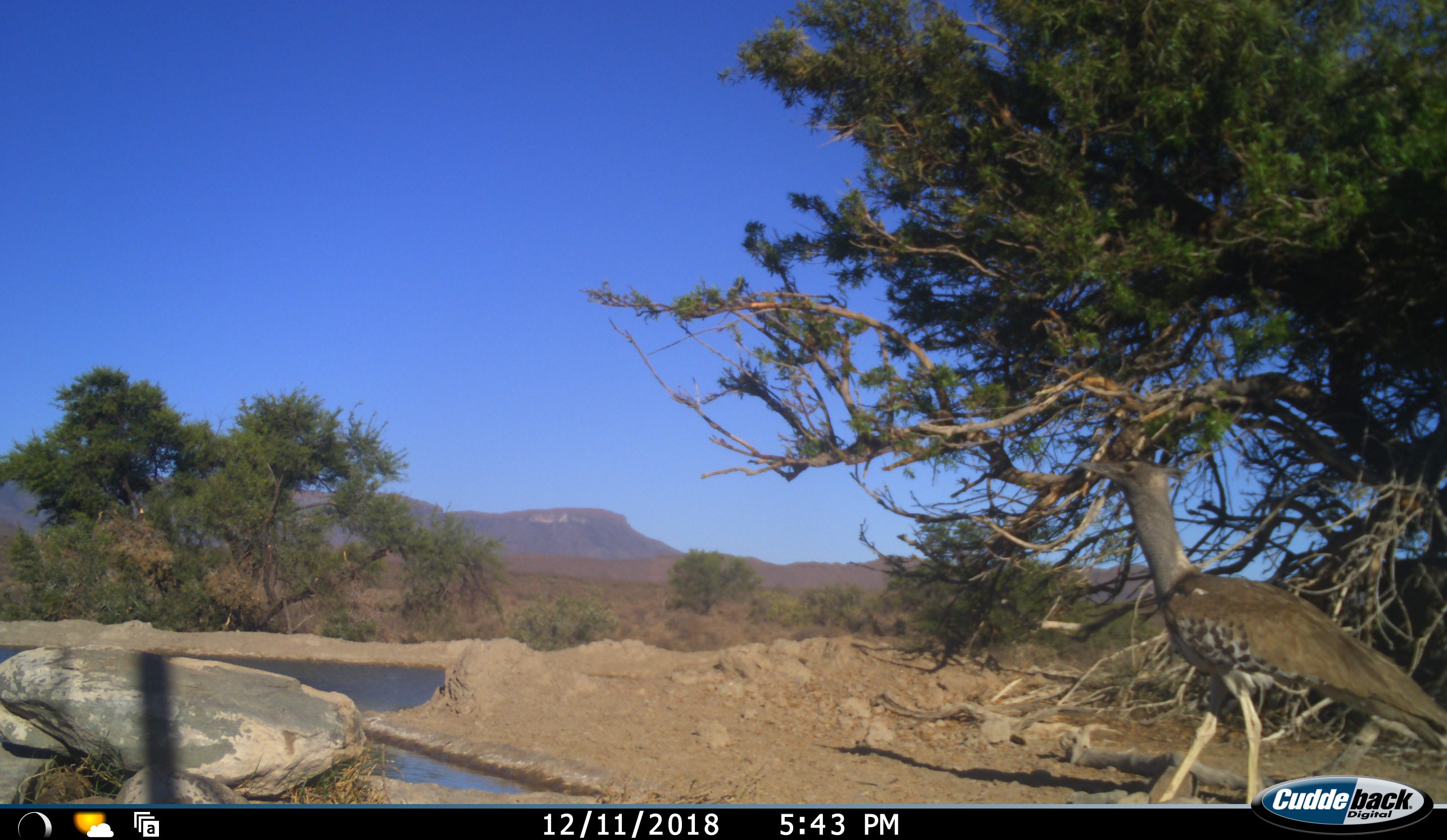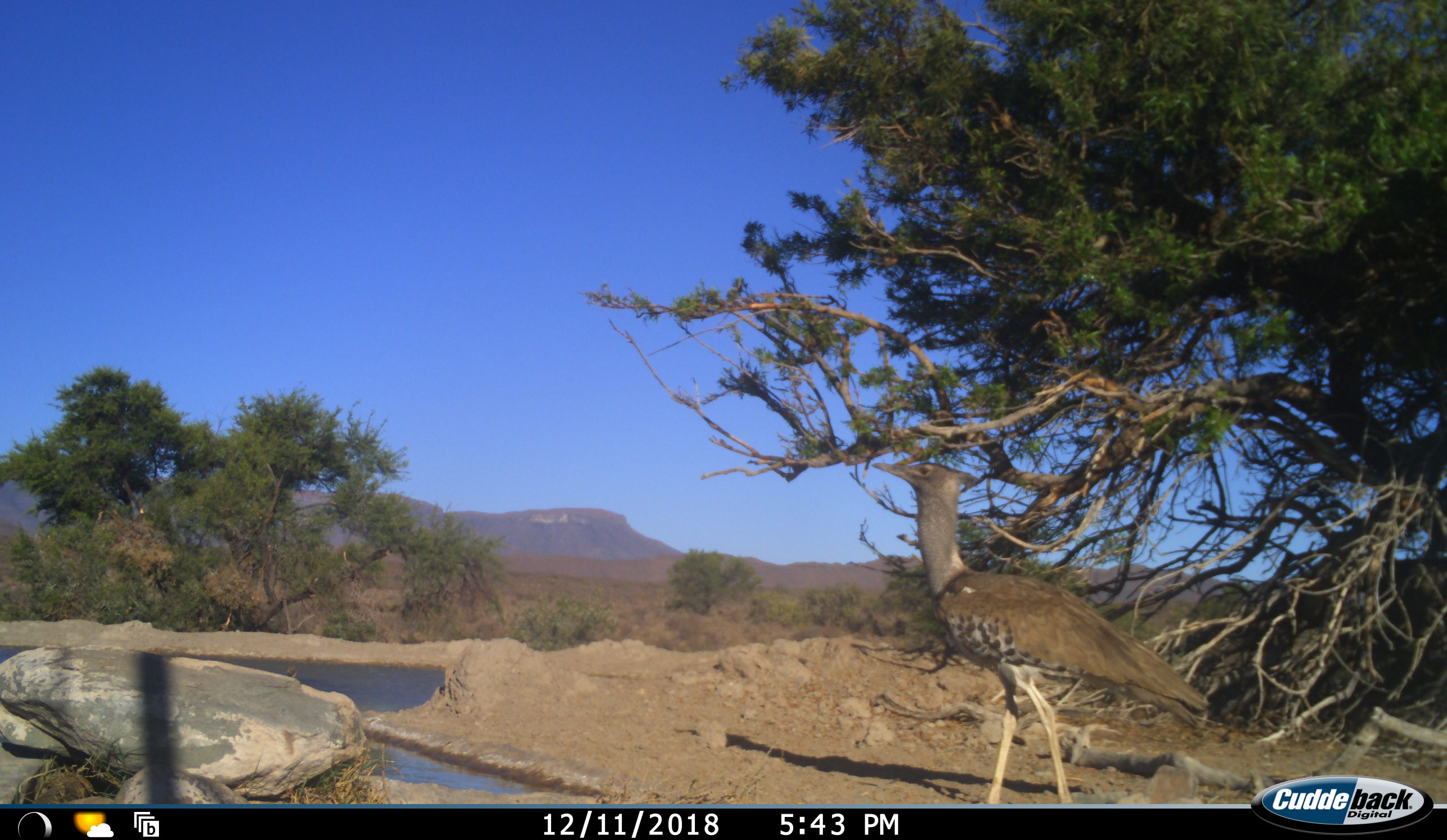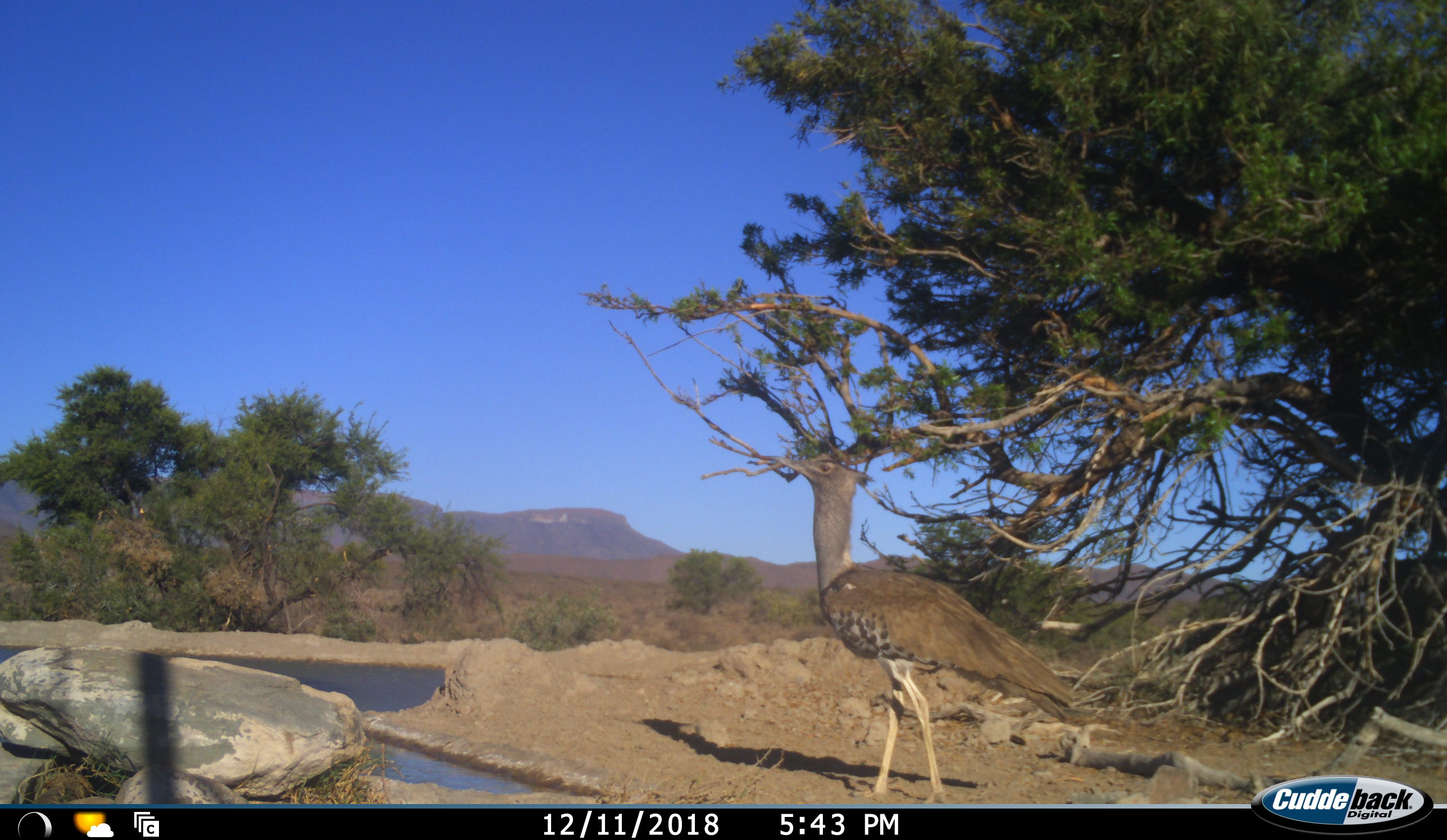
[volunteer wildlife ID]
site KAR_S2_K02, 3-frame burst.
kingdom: Animalia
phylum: Chordata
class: Aves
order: Otidiformes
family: Otididae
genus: Ardeotis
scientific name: Ardeotis kori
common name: kori bustard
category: bustardkori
Bustardkori (kori bustard) (Ardeotis kori), count 1. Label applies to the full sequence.